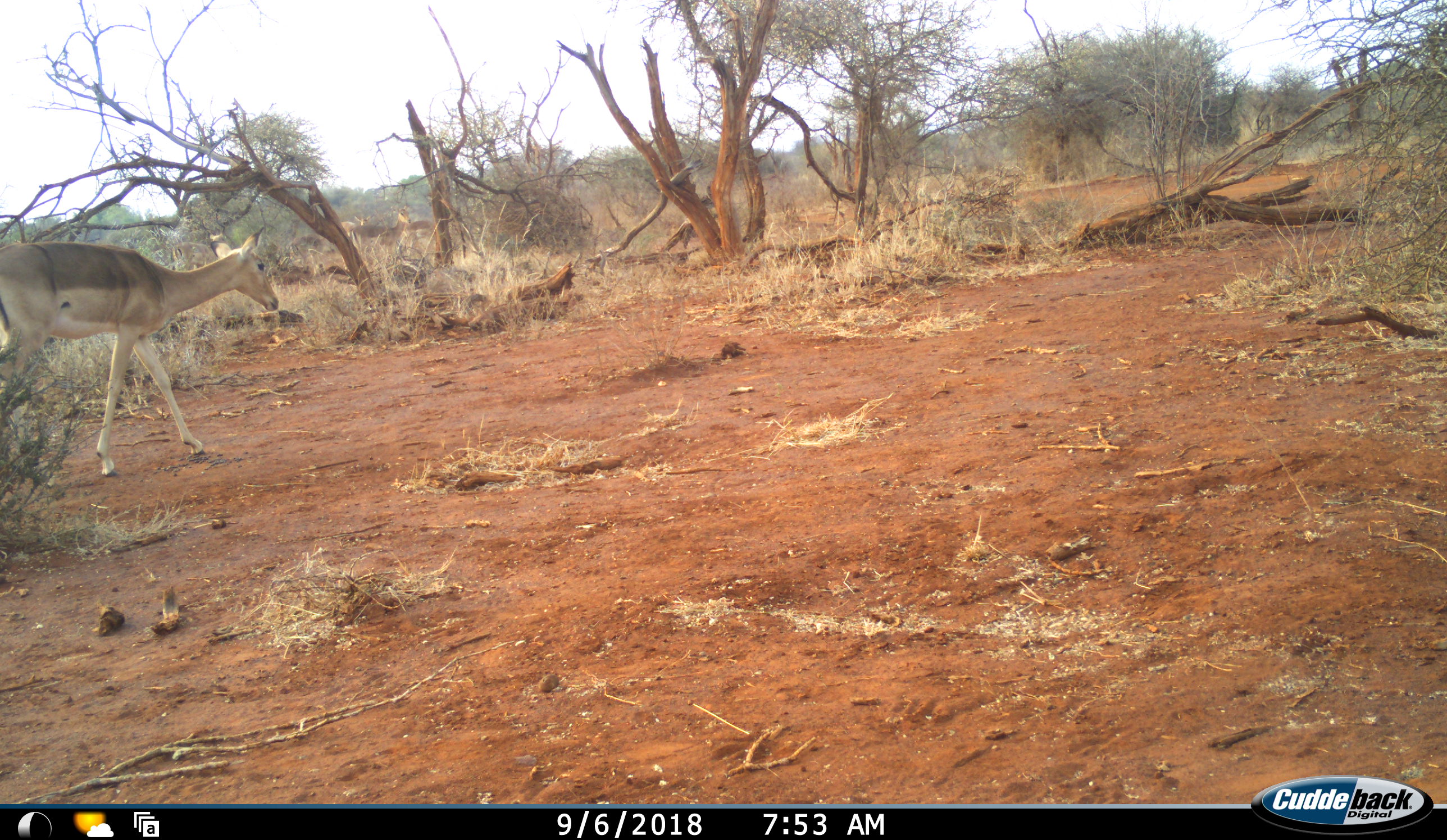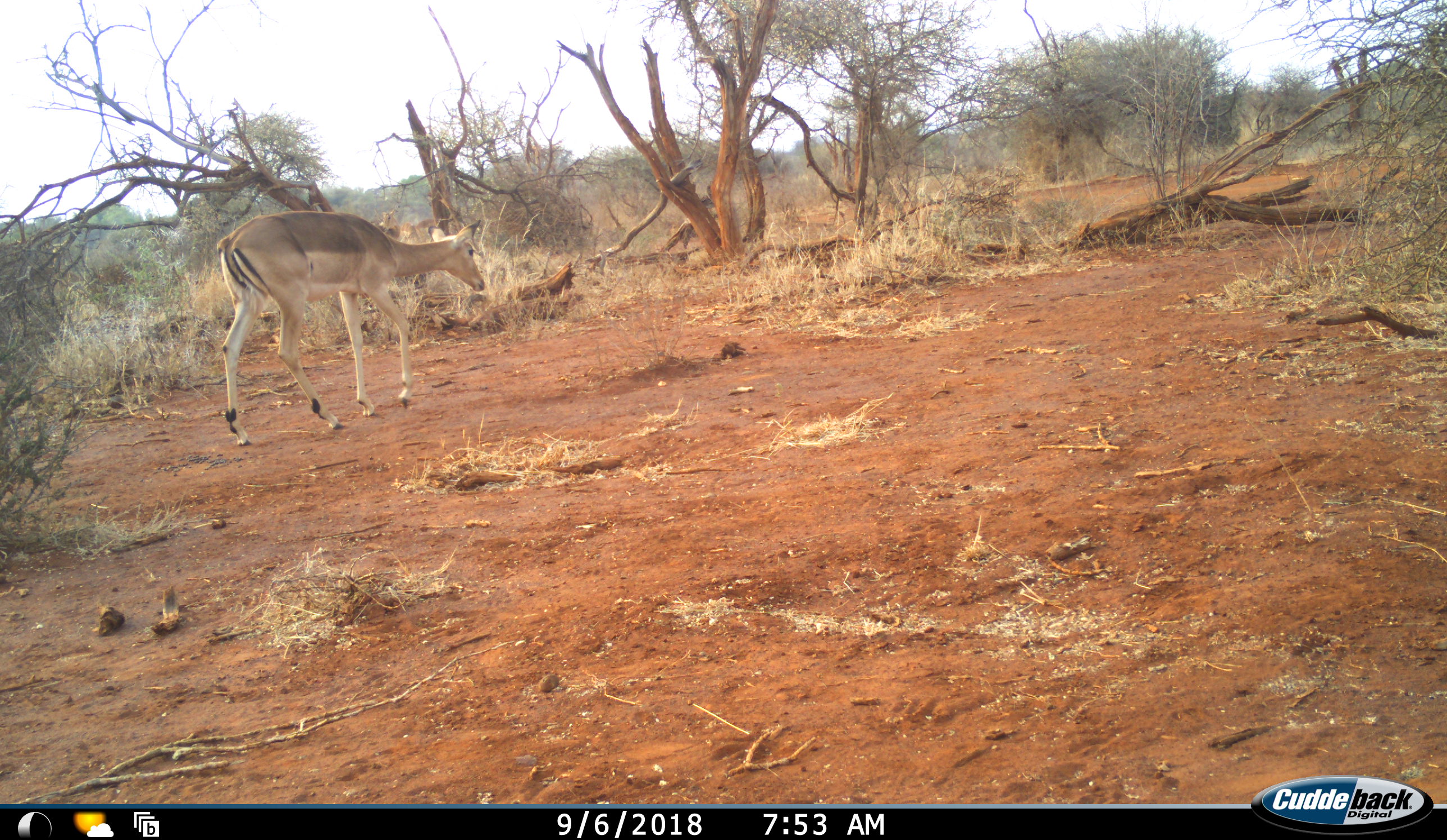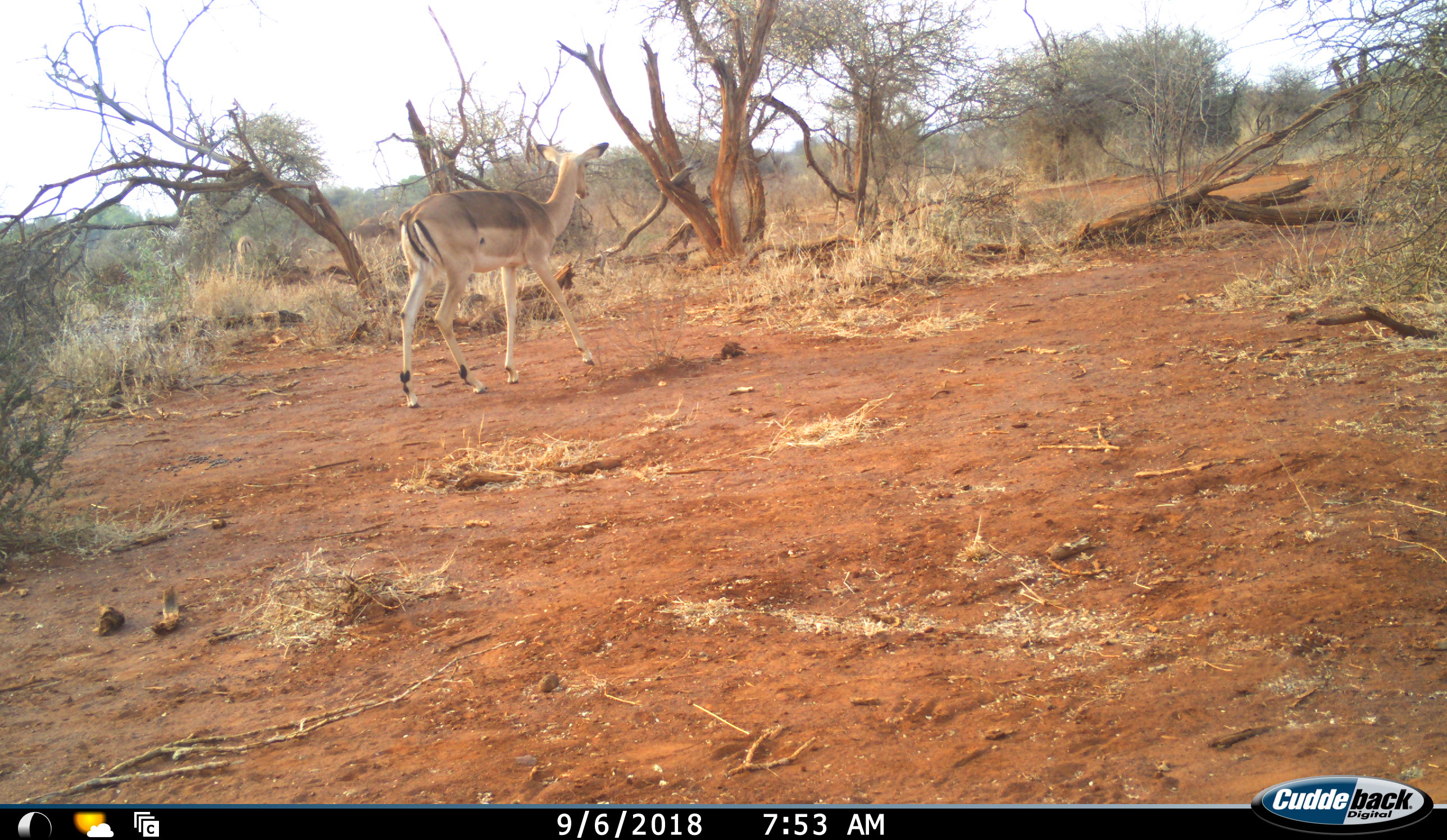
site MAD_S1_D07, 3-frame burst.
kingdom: Animalia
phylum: Chordata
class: Mammalia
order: Artiodactyla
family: Bovidae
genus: Aepyceros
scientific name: Aepyceros melampus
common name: impala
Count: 1.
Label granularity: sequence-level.